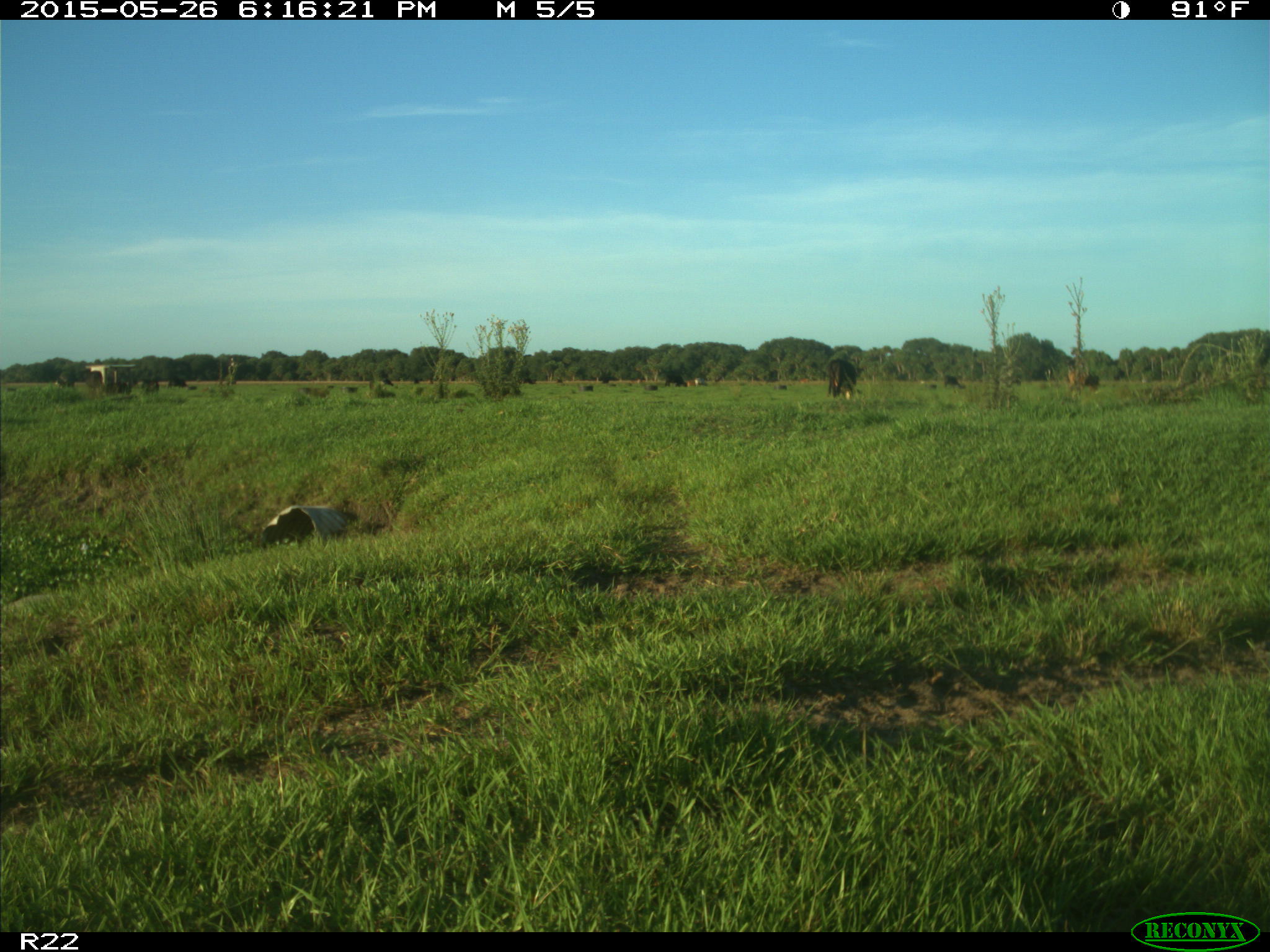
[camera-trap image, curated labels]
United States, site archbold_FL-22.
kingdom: Animalia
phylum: Chordata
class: Mammalia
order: Artiodactyla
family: Bovidae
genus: Bos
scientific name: Bos taurus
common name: domestic cow